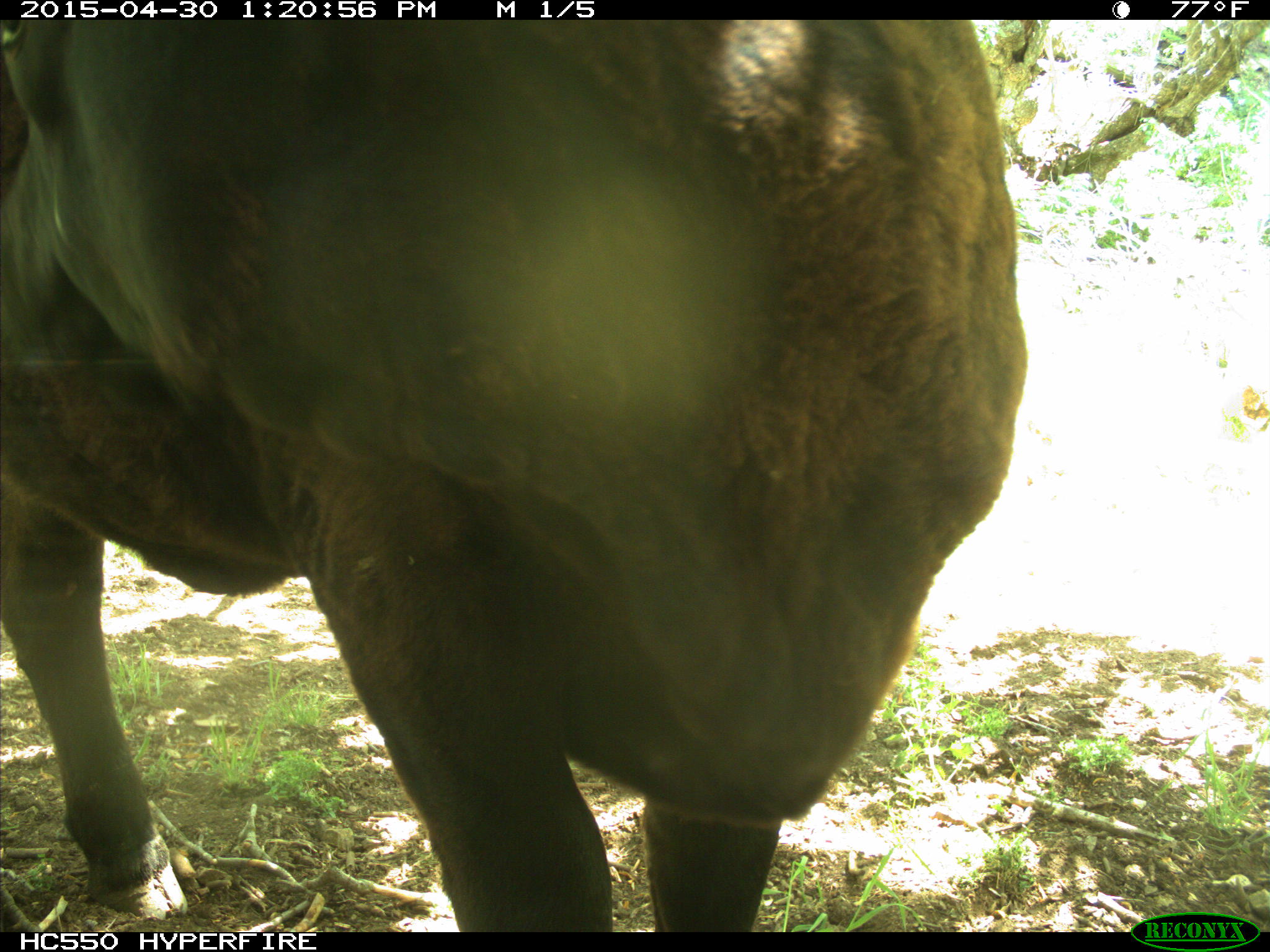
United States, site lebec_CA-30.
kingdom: Animalia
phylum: Chordata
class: Mammalia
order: Artiodactyla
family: Bovidae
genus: Bos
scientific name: Bos taurus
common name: domestic cow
Bos taurus (domestic cow).